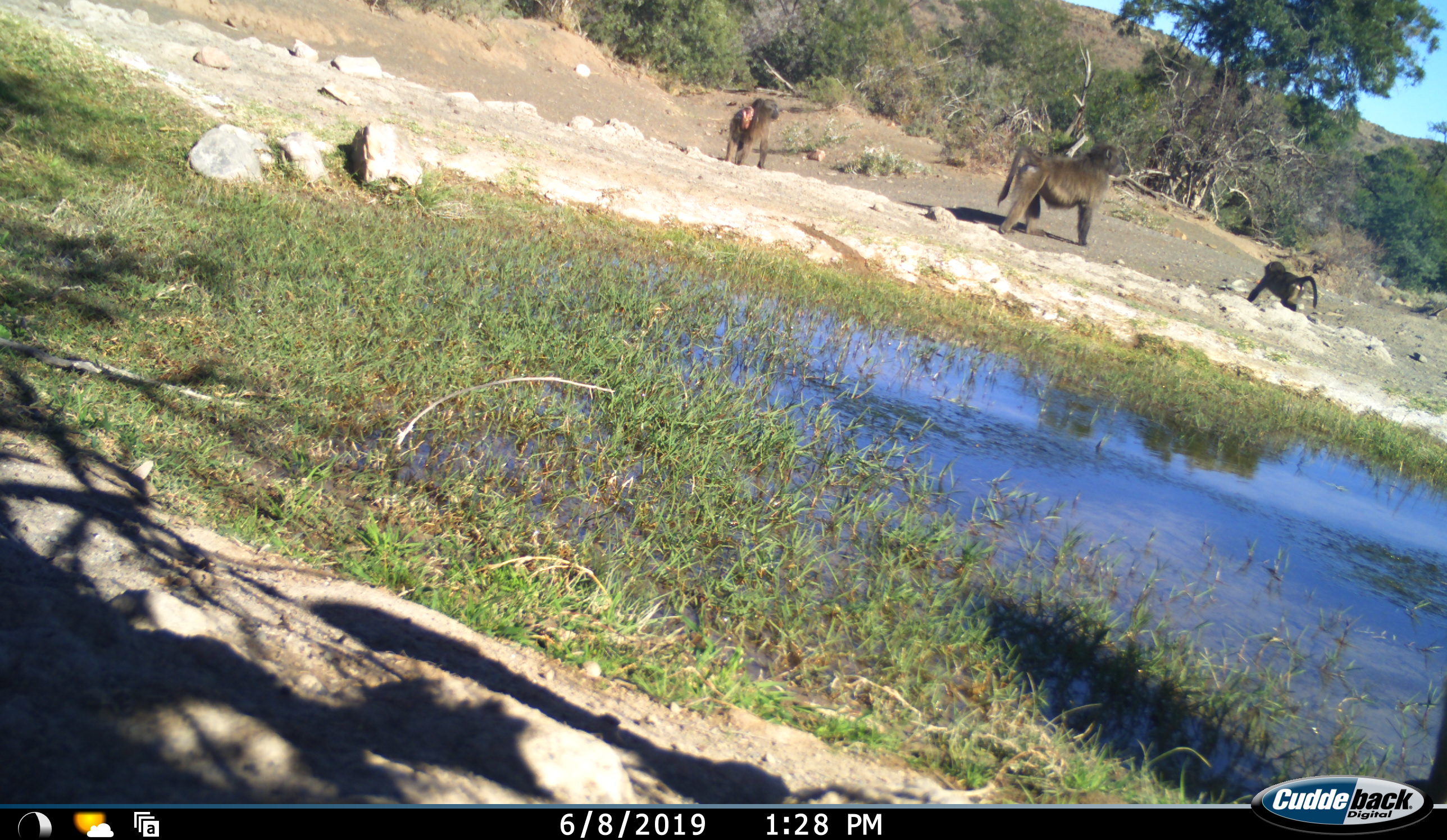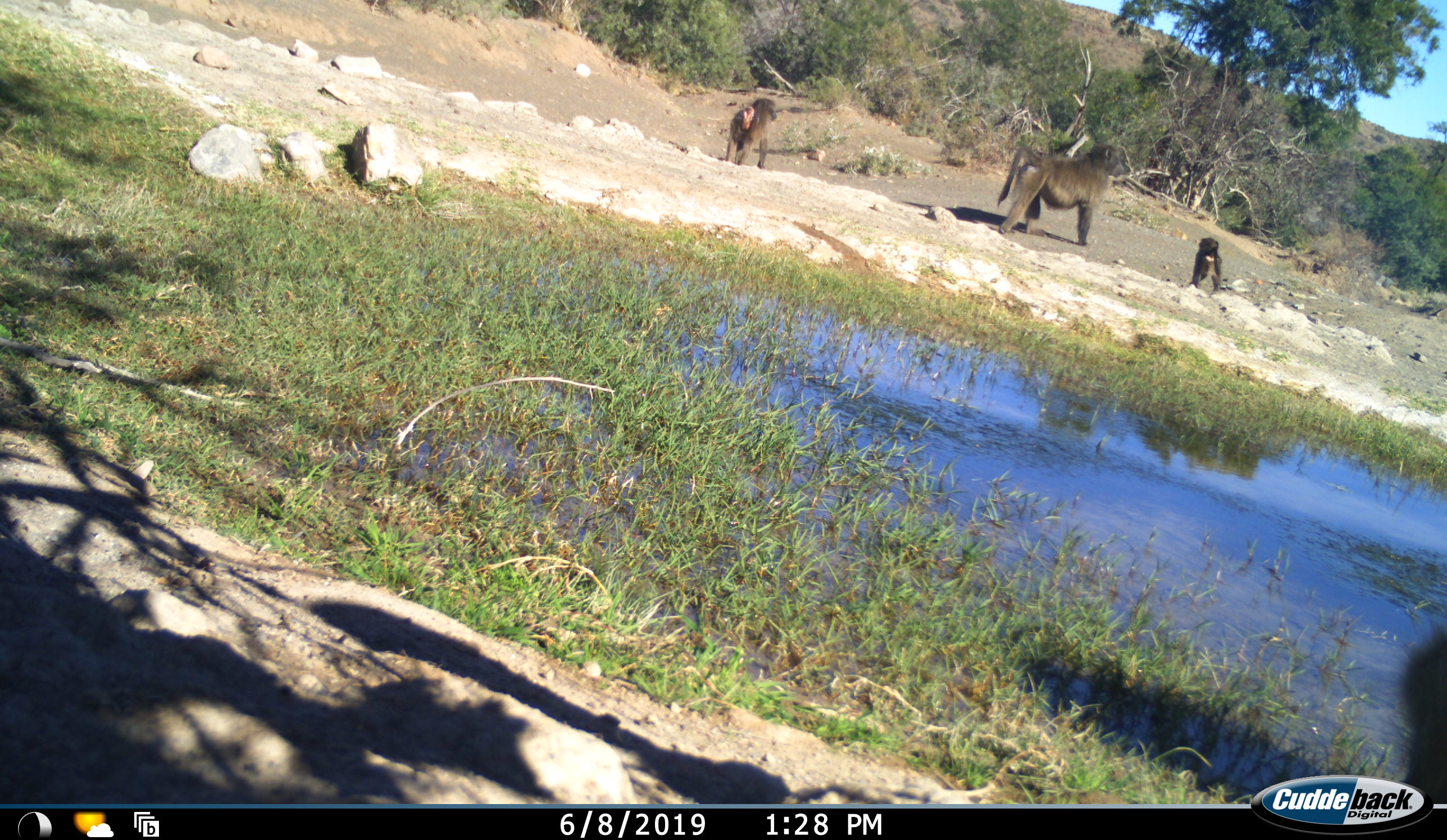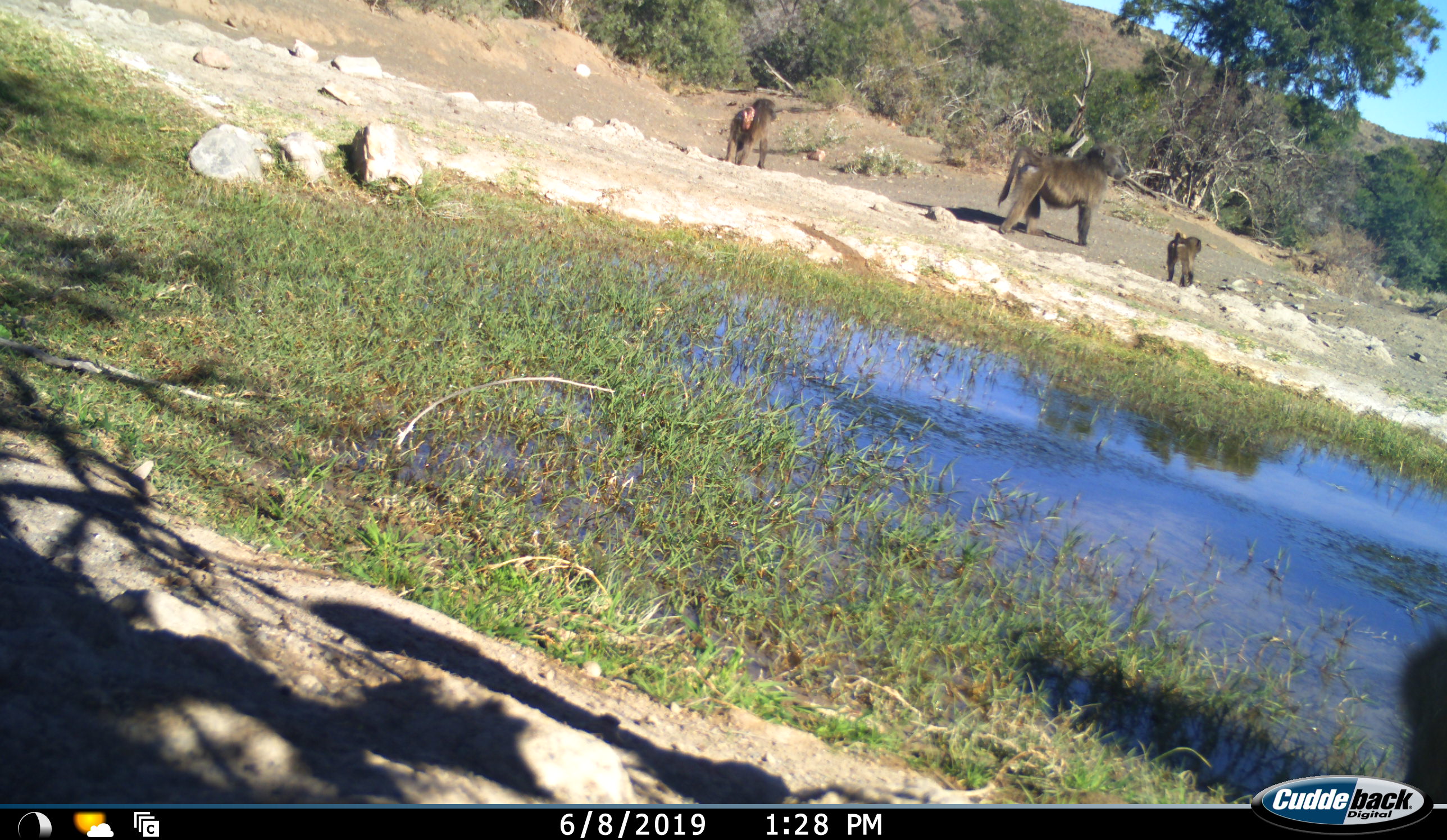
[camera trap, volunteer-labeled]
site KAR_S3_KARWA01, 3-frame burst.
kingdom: Animalia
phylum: Chordata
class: Mammalia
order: Primates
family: Cercopithecidae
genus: Papio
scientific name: Papio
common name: baboon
Baboon (Papio), count 4. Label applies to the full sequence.